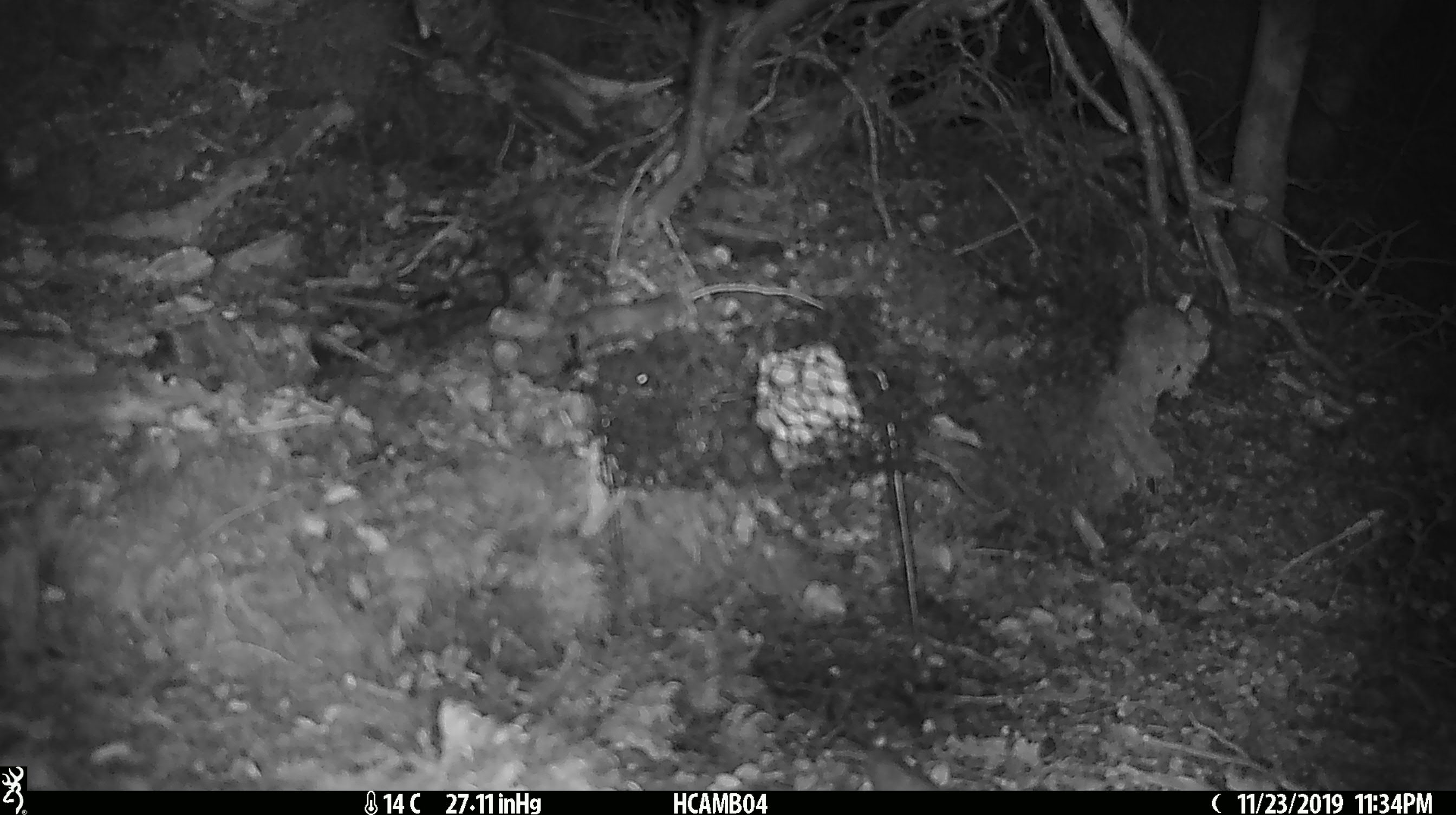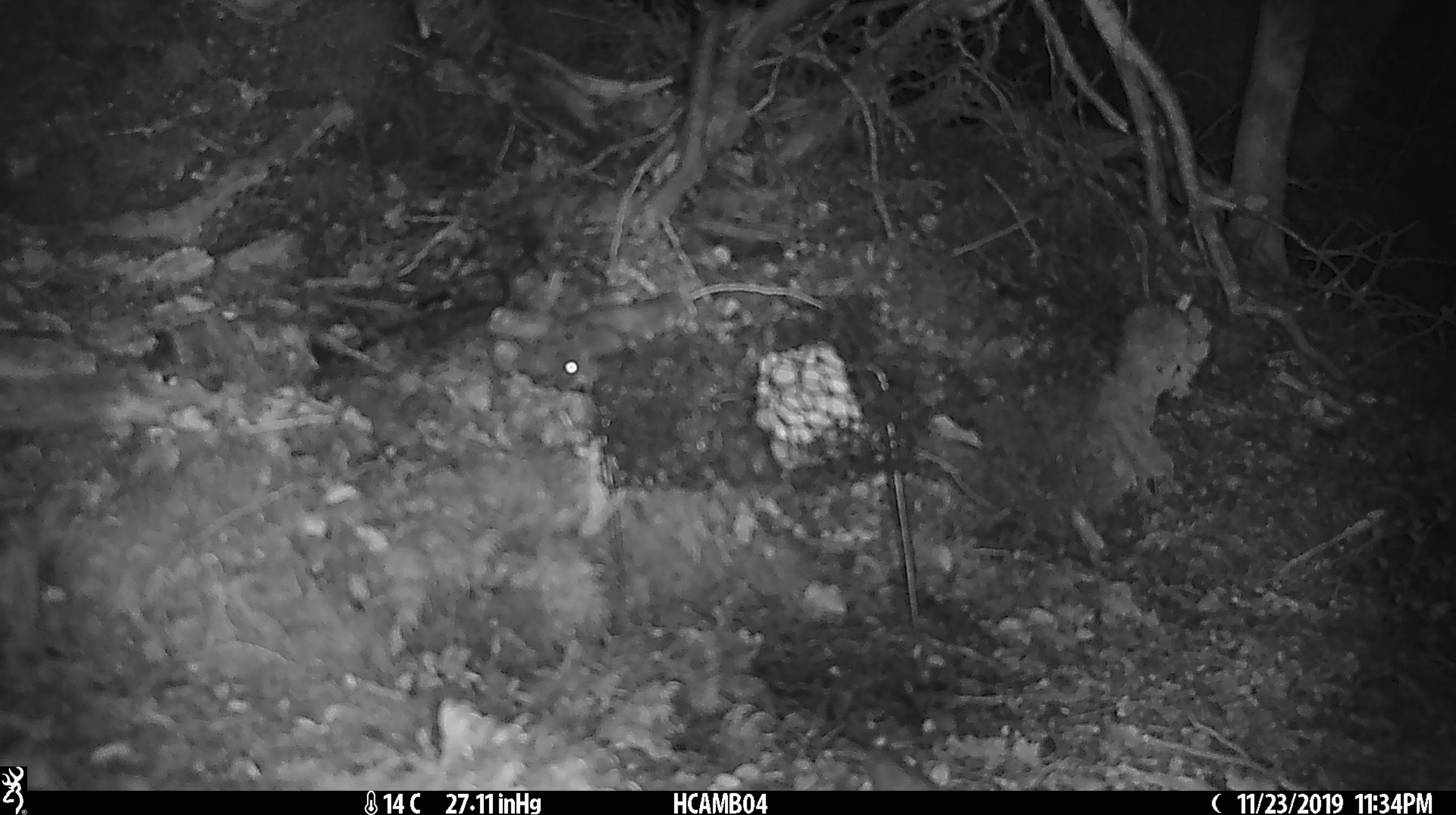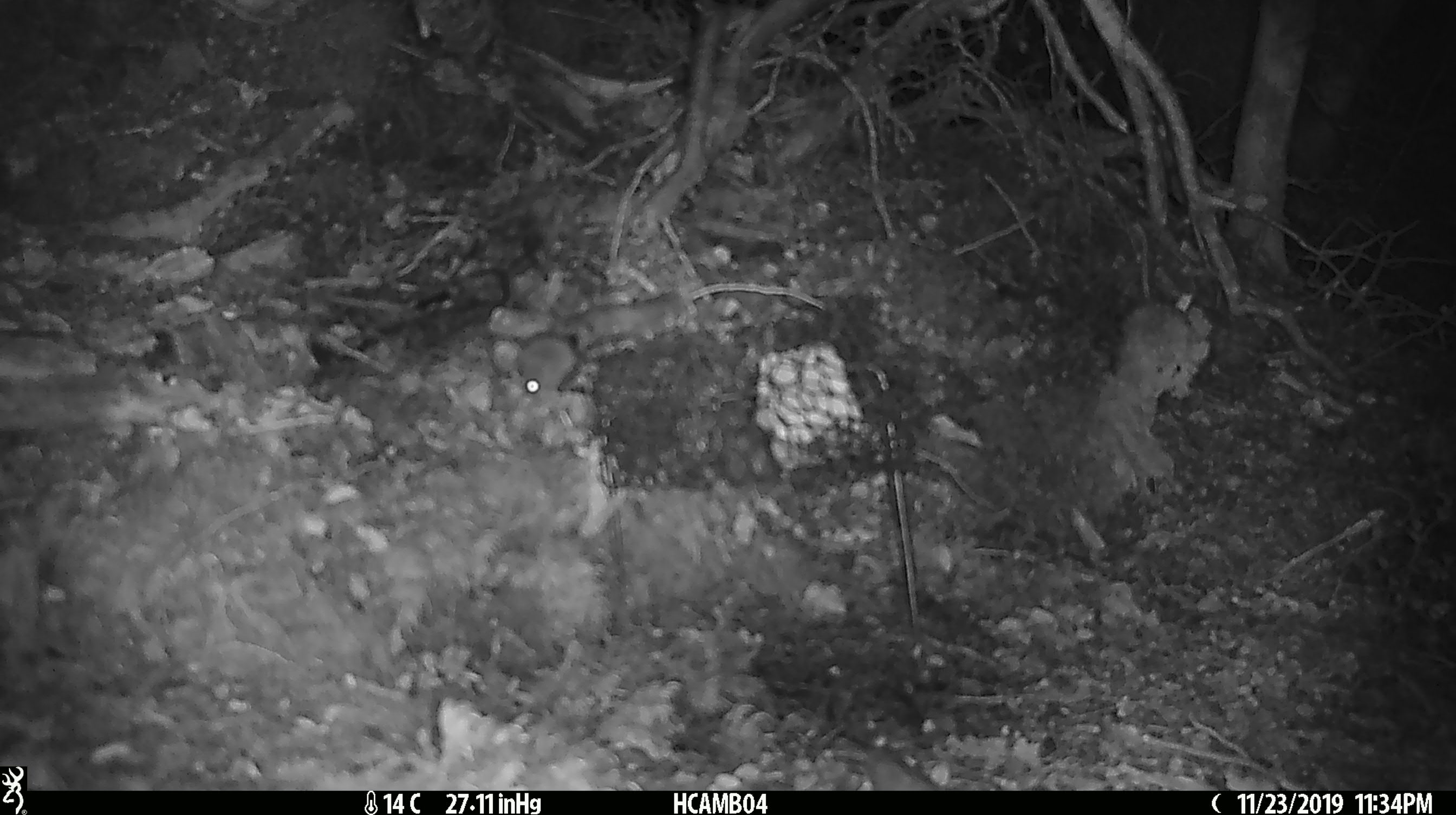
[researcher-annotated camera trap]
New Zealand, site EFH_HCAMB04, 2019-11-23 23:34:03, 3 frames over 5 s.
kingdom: Animalia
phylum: Chordata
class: Mammalia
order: Rodentia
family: Muridae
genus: Mus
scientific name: Mus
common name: mouse